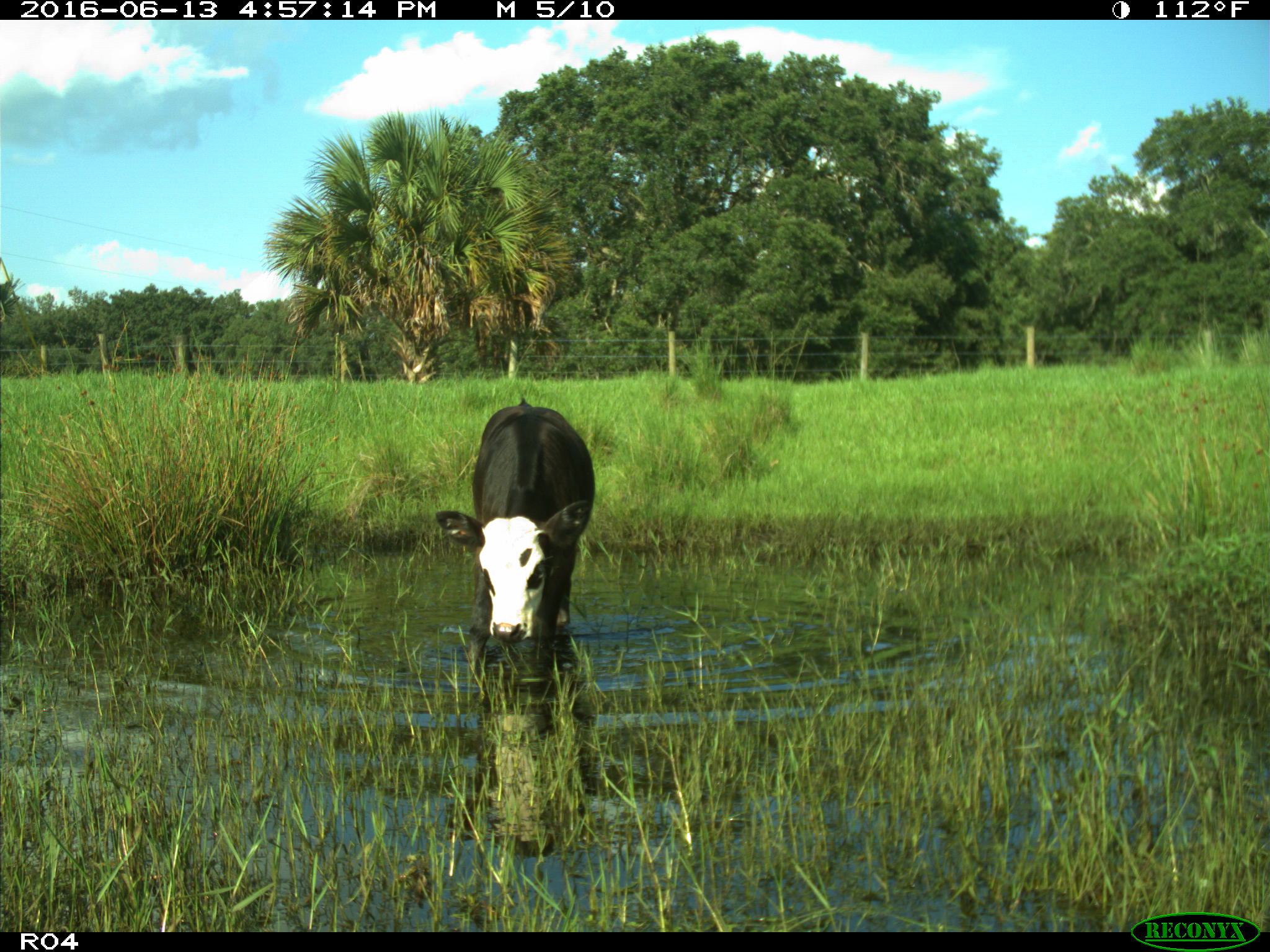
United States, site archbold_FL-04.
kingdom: Animalia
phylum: Chordata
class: Mammalia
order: Artiodactyla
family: Bovidae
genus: Bos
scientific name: Bos taurus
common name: domestic cow